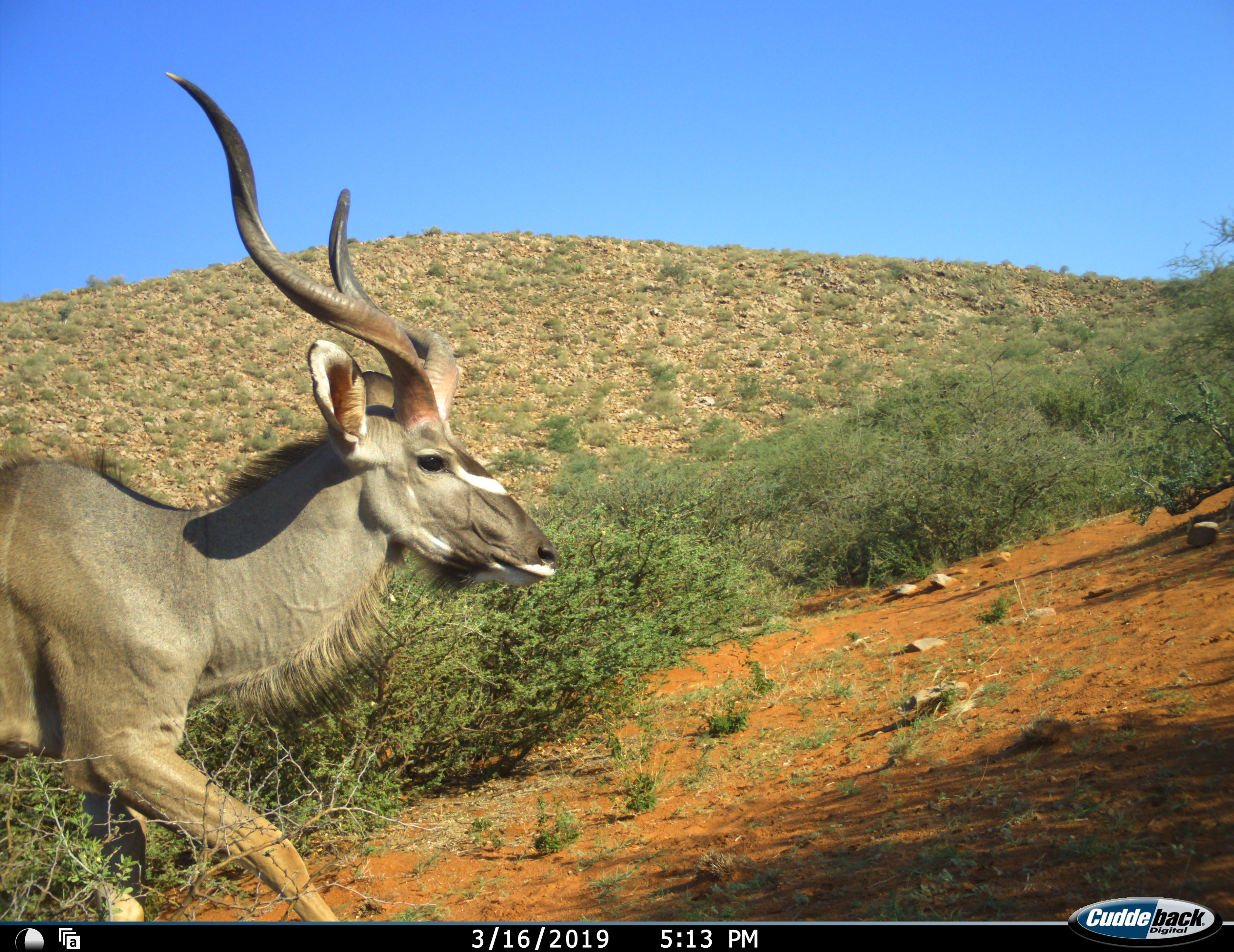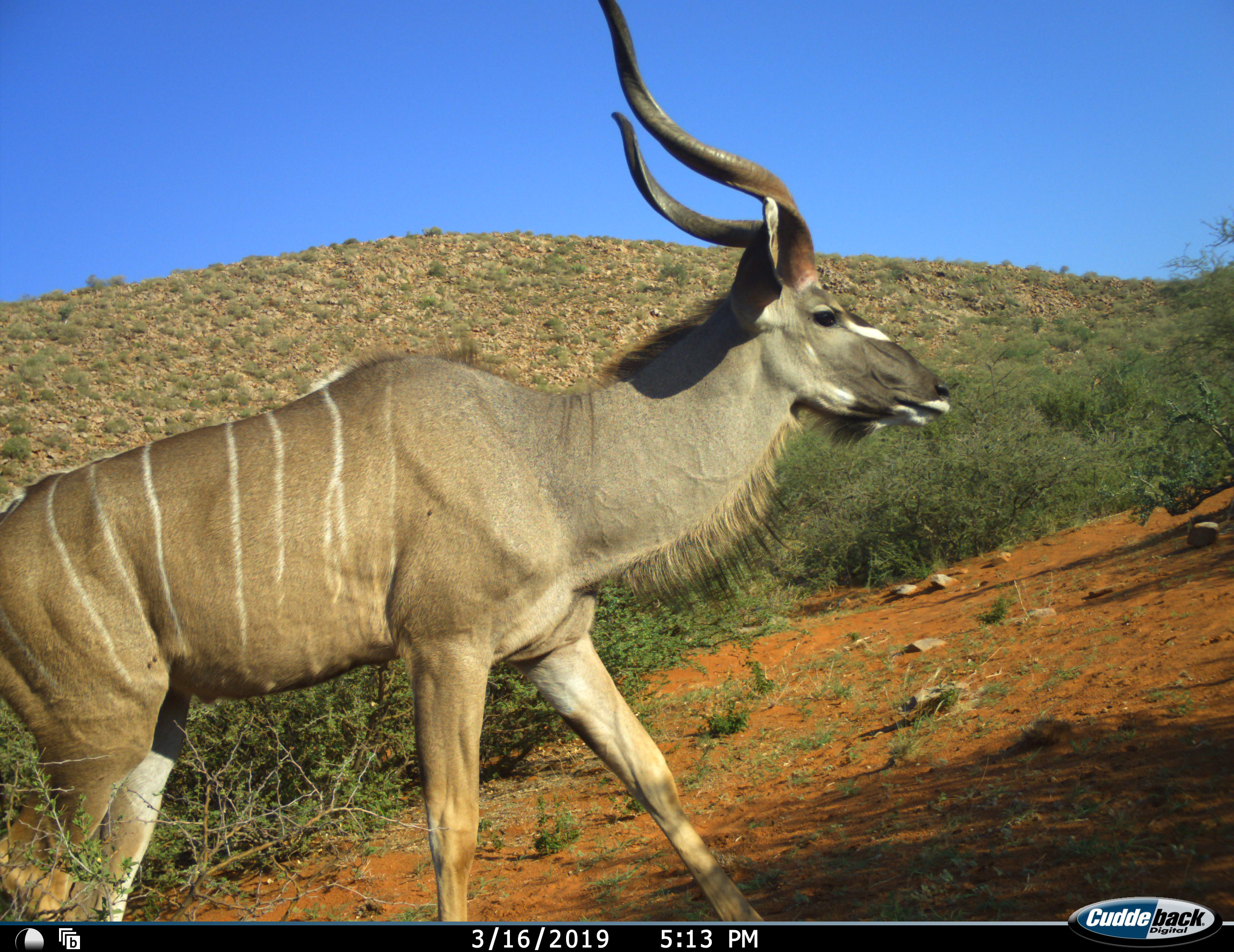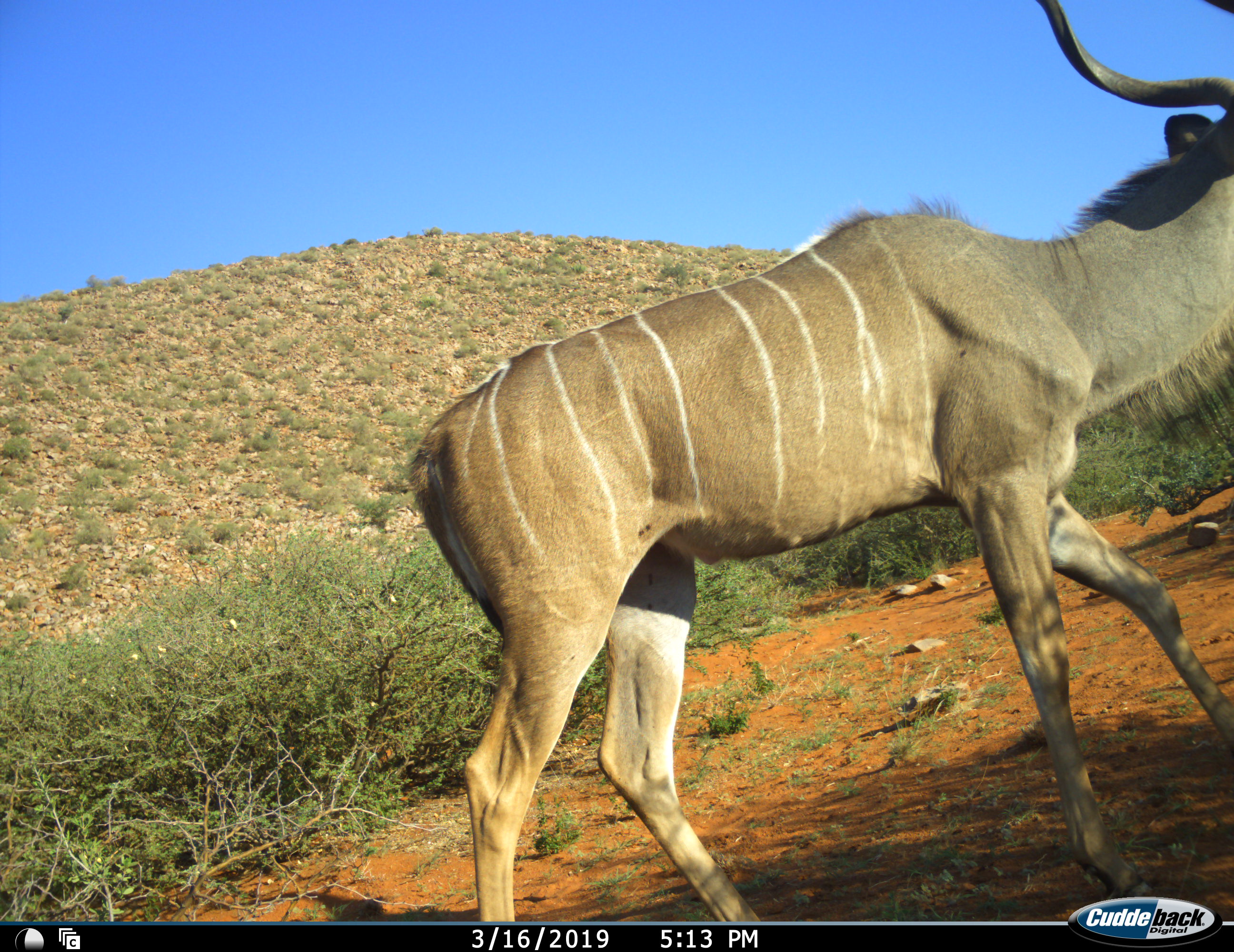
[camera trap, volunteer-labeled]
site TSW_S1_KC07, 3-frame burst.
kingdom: Animalia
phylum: Chordata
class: Mammalia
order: Artiodactyla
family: Bovidae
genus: Tragelaphus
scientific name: Tragelaphus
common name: kudu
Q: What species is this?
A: Kudu (Tragelaphus).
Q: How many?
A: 1.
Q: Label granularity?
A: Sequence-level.